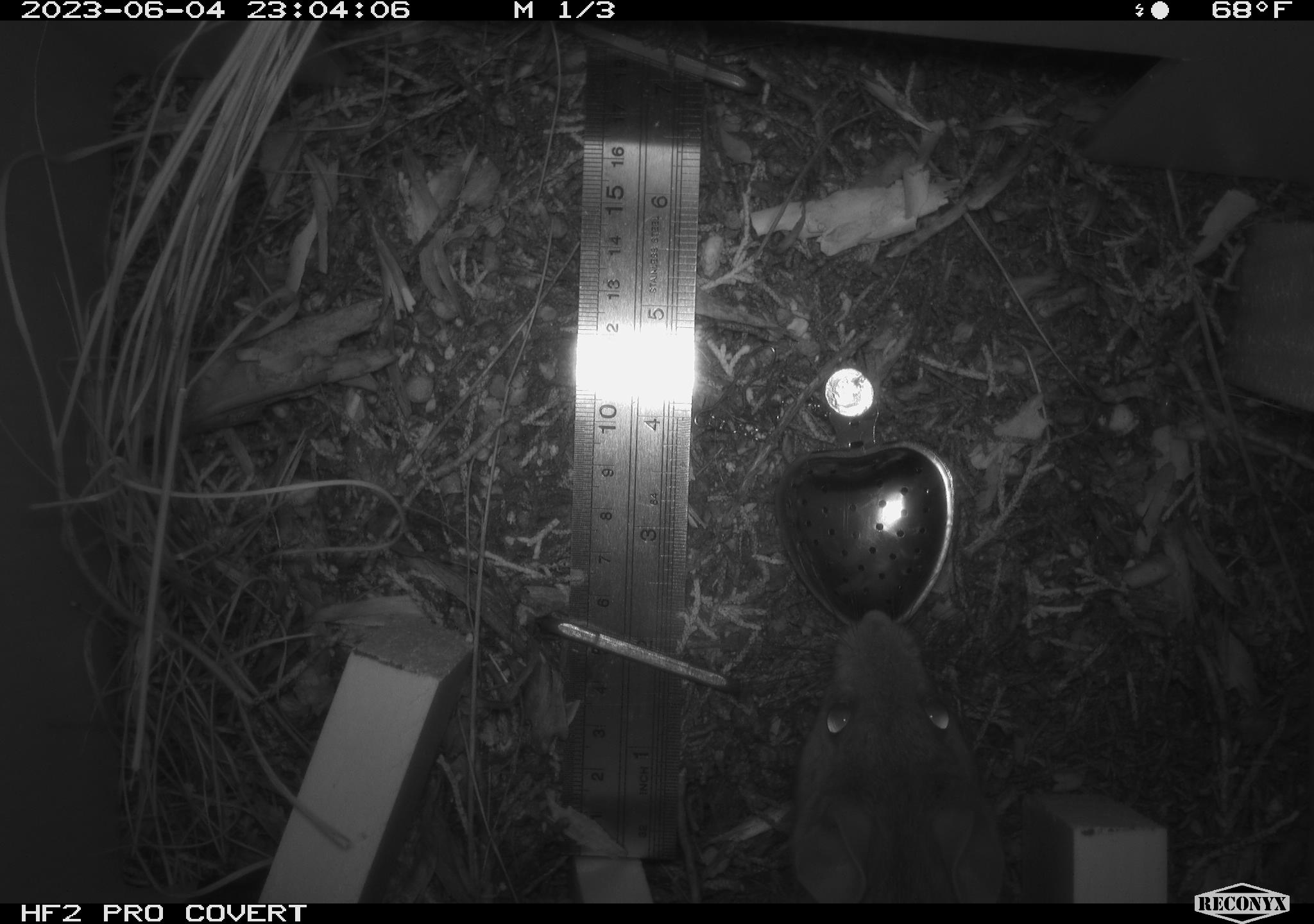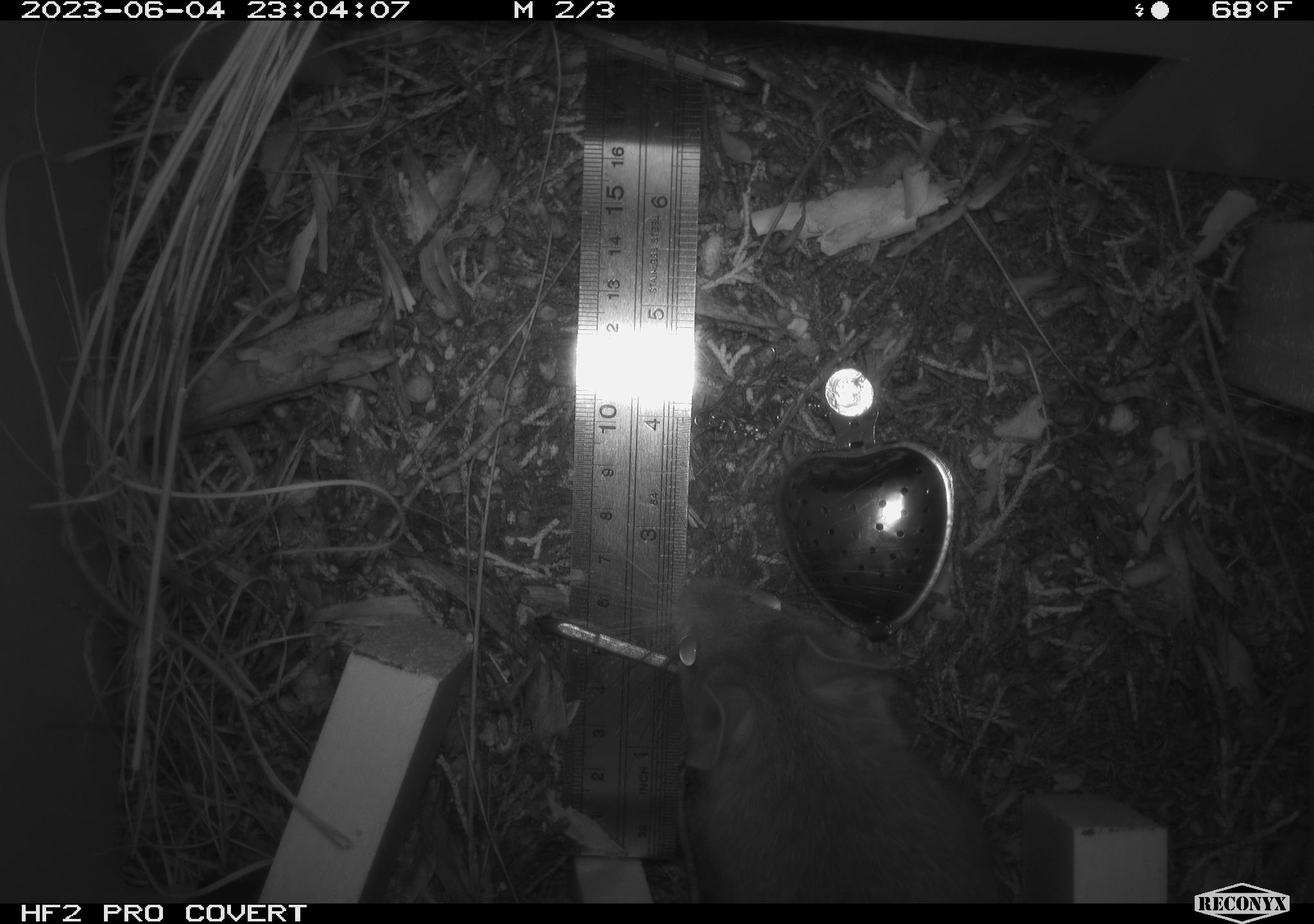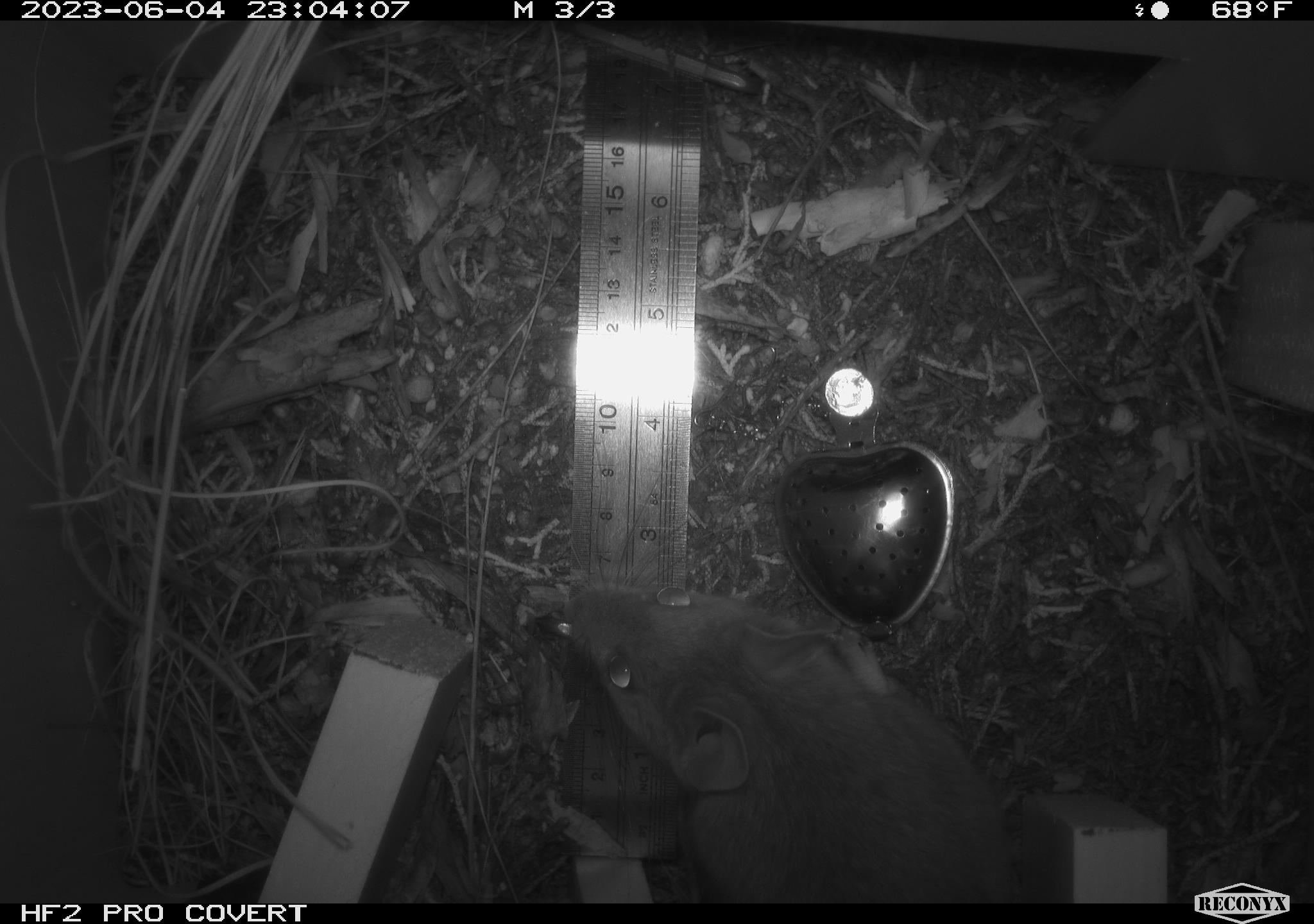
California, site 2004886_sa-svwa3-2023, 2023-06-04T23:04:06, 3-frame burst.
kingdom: Animalia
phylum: Chordata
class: Mammalia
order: Rodentia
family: Cricetidae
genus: Neotoma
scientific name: Neotoma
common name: pack rat or woodrat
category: neotoma species